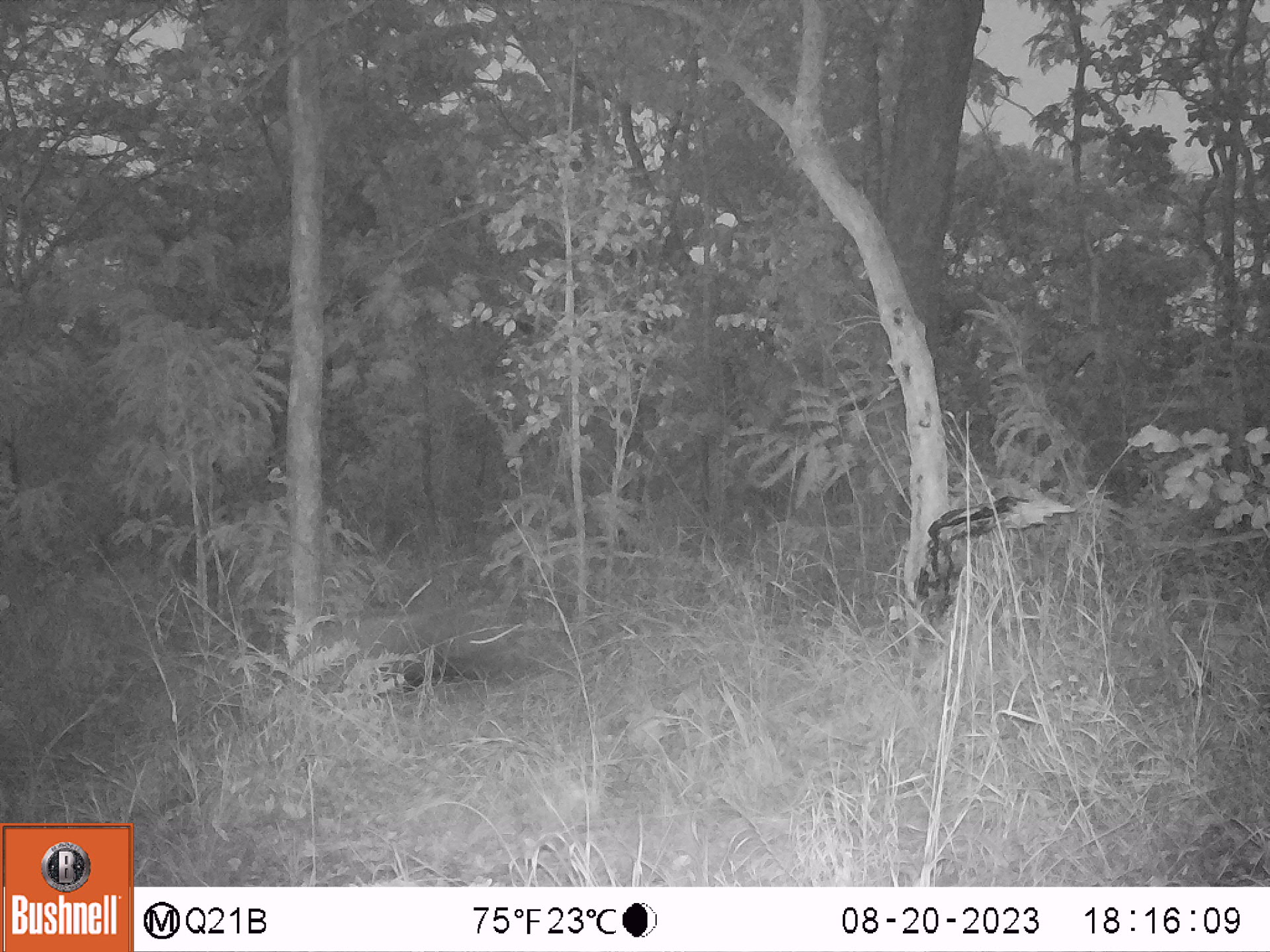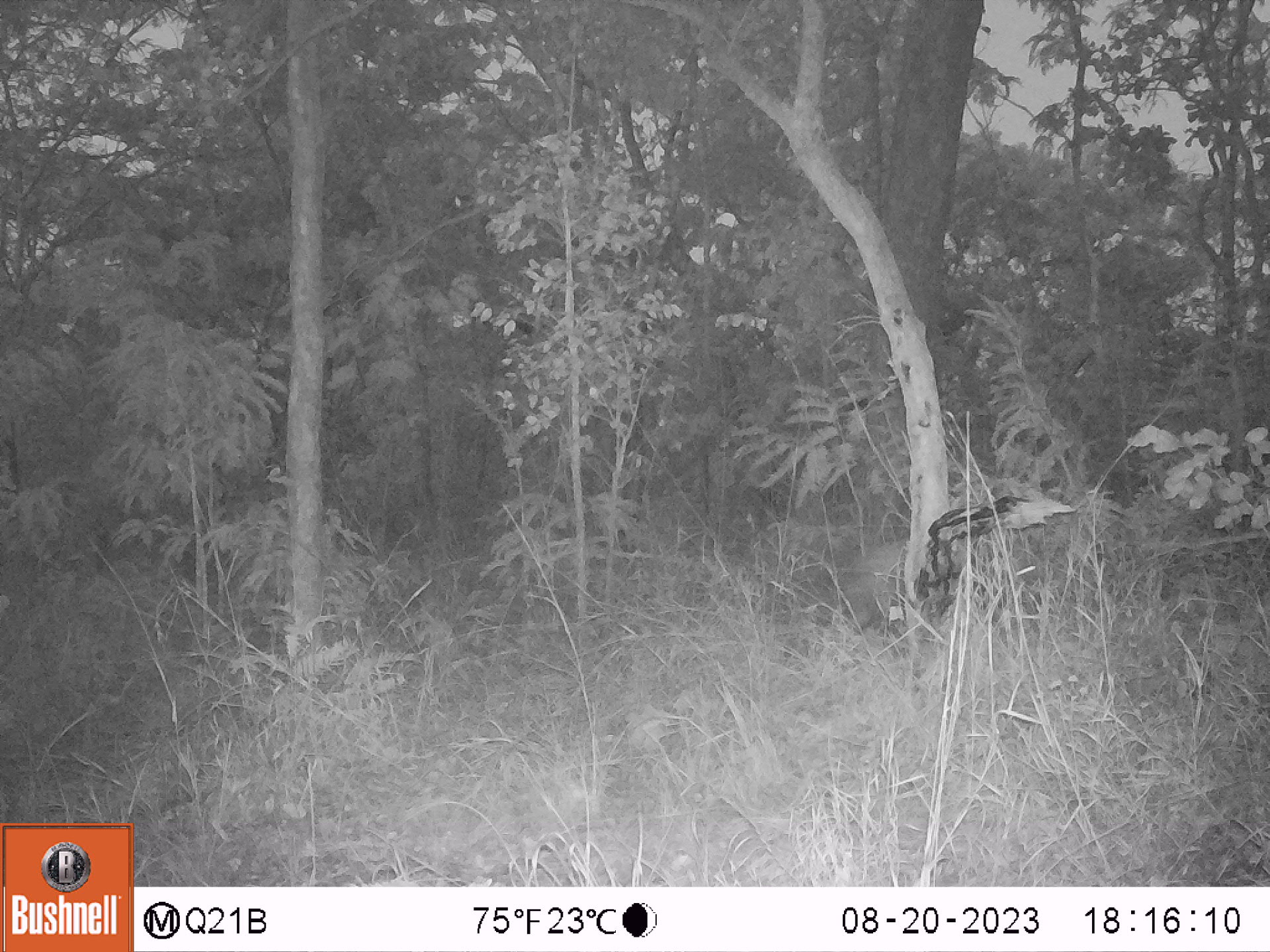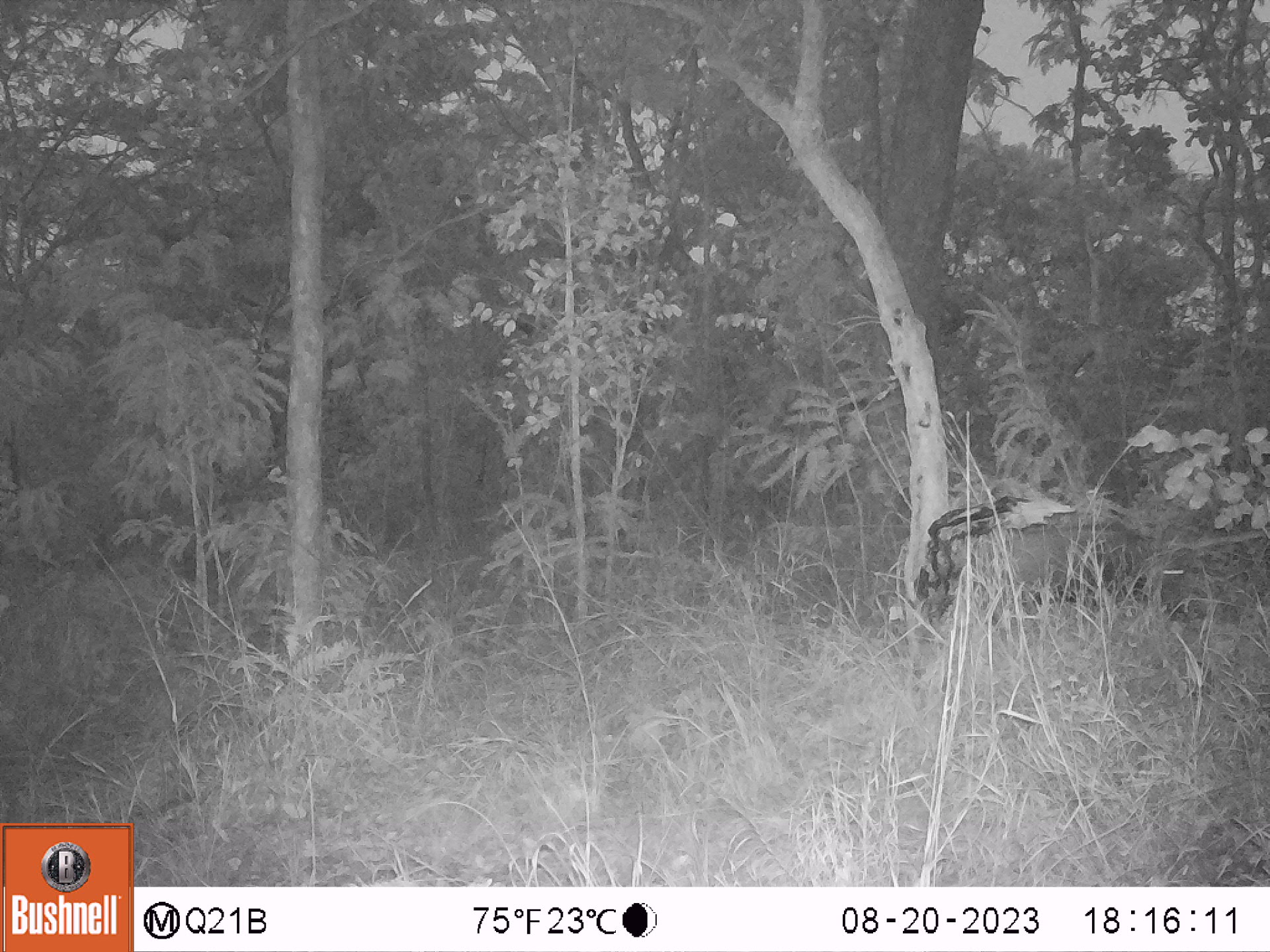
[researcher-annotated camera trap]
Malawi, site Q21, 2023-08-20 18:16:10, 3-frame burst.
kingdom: Animalia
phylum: Chordata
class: Mammalia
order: Artiodactyla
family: Suidae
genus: Potamochoerus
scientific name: Potamochoerus larvatus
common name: bushpig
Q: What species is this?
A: Bushpig (Potamochoerus larvatus).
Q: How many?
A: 1.